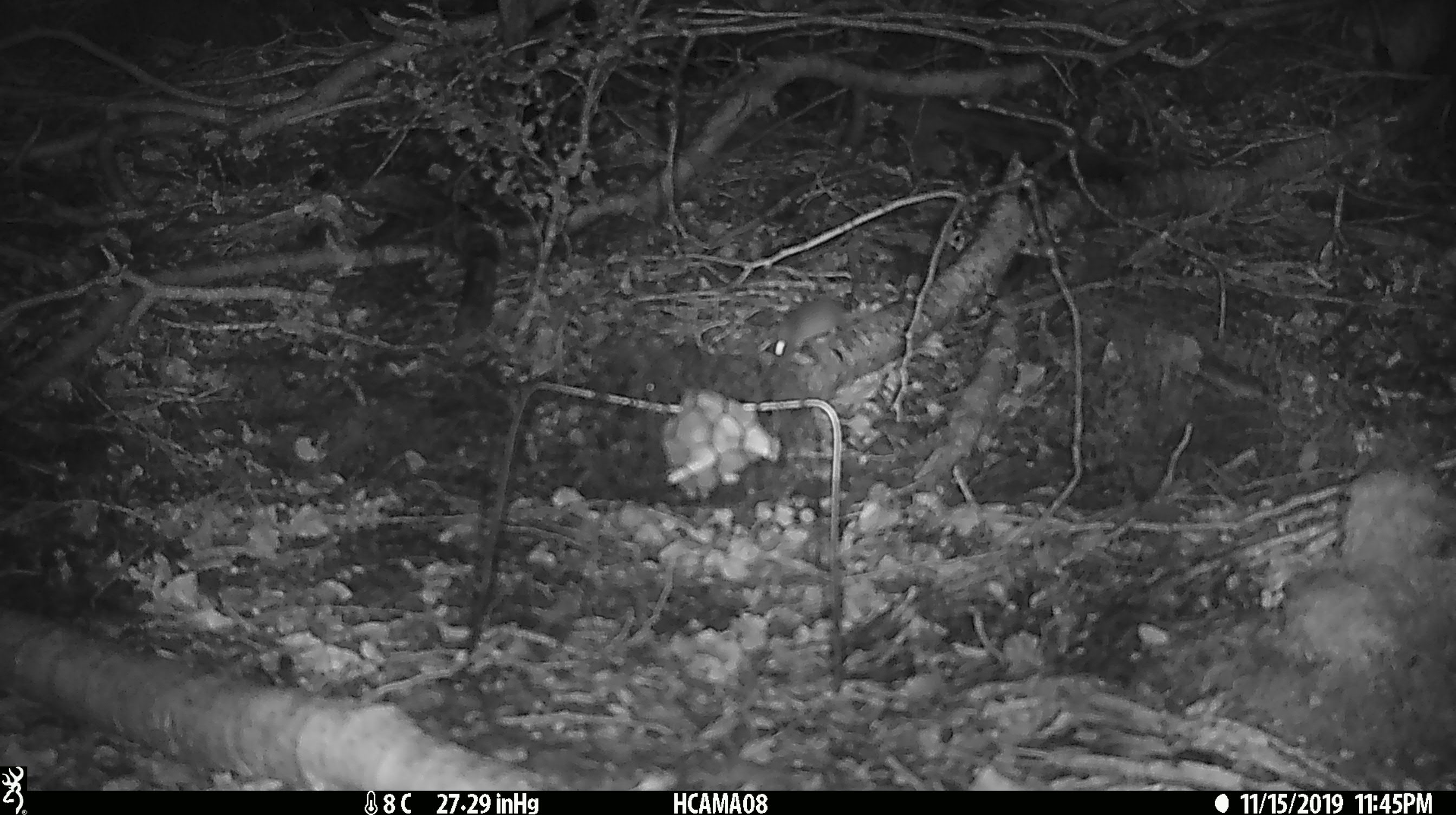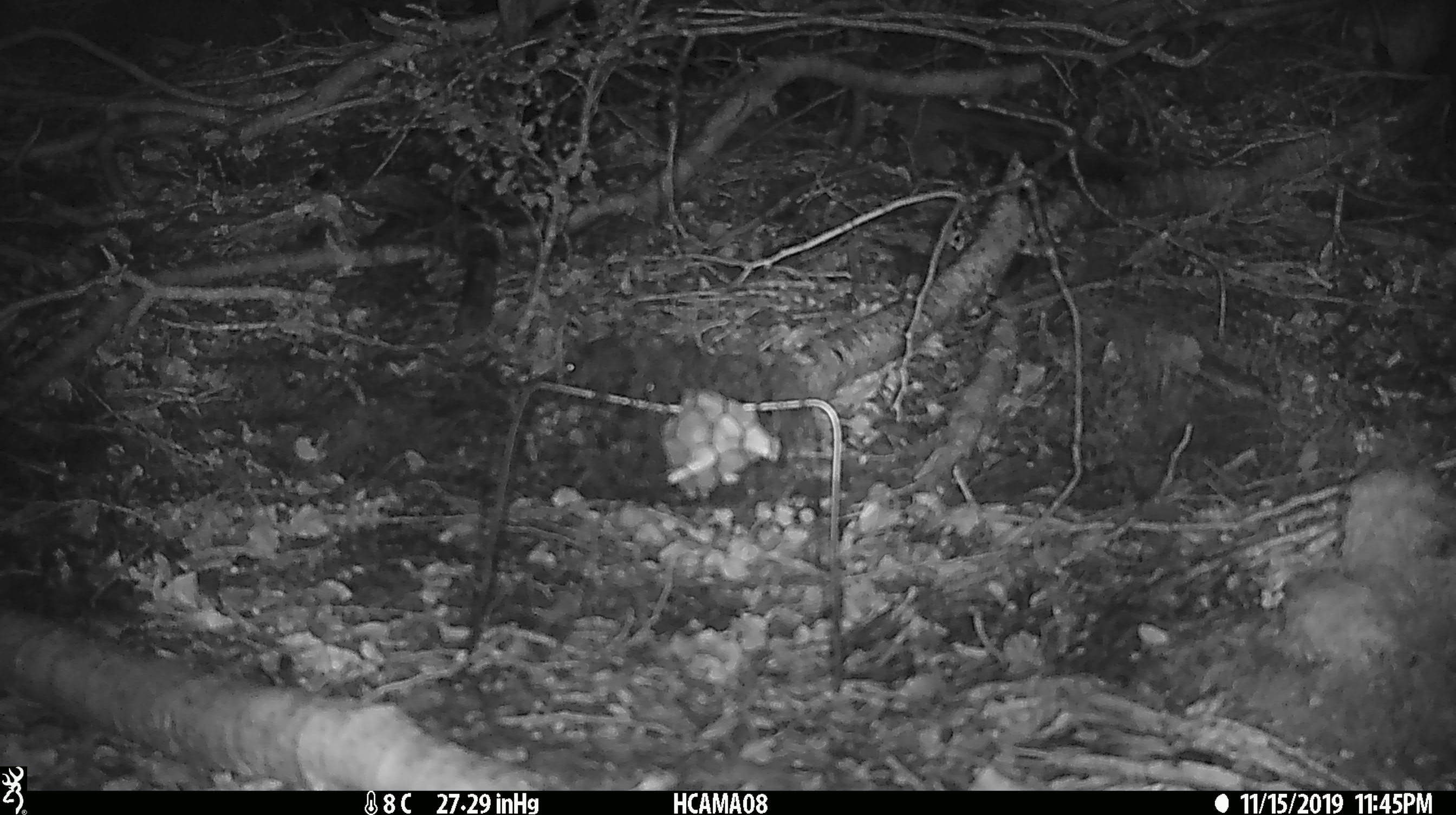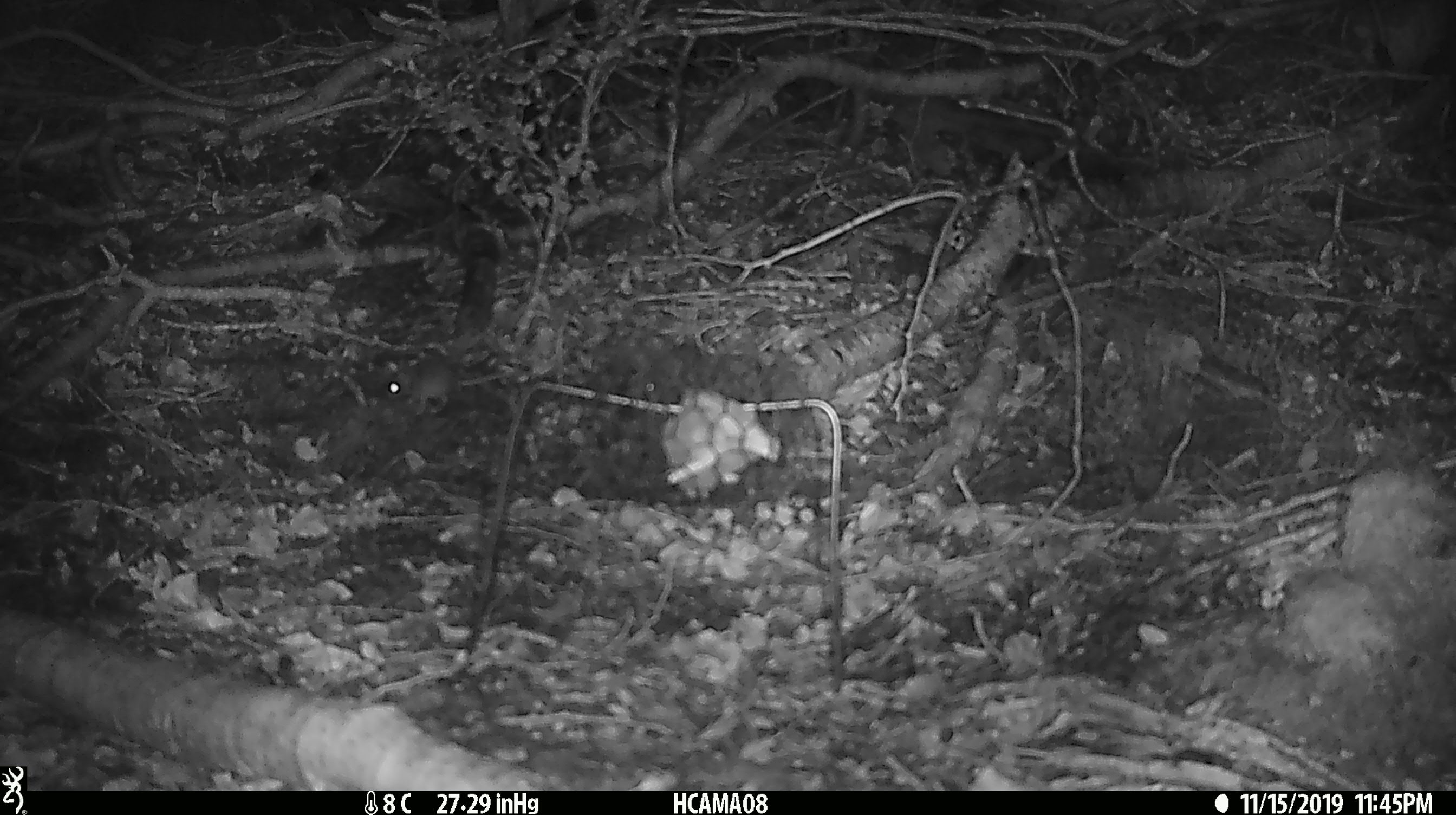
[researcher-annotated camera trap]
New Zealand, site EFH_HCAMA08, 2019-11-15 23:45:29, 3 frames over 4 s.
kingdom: Animalia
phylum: Chordata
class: Mammalia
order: Rodentia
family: Muridae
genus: Mus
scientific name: Mus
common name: mouse